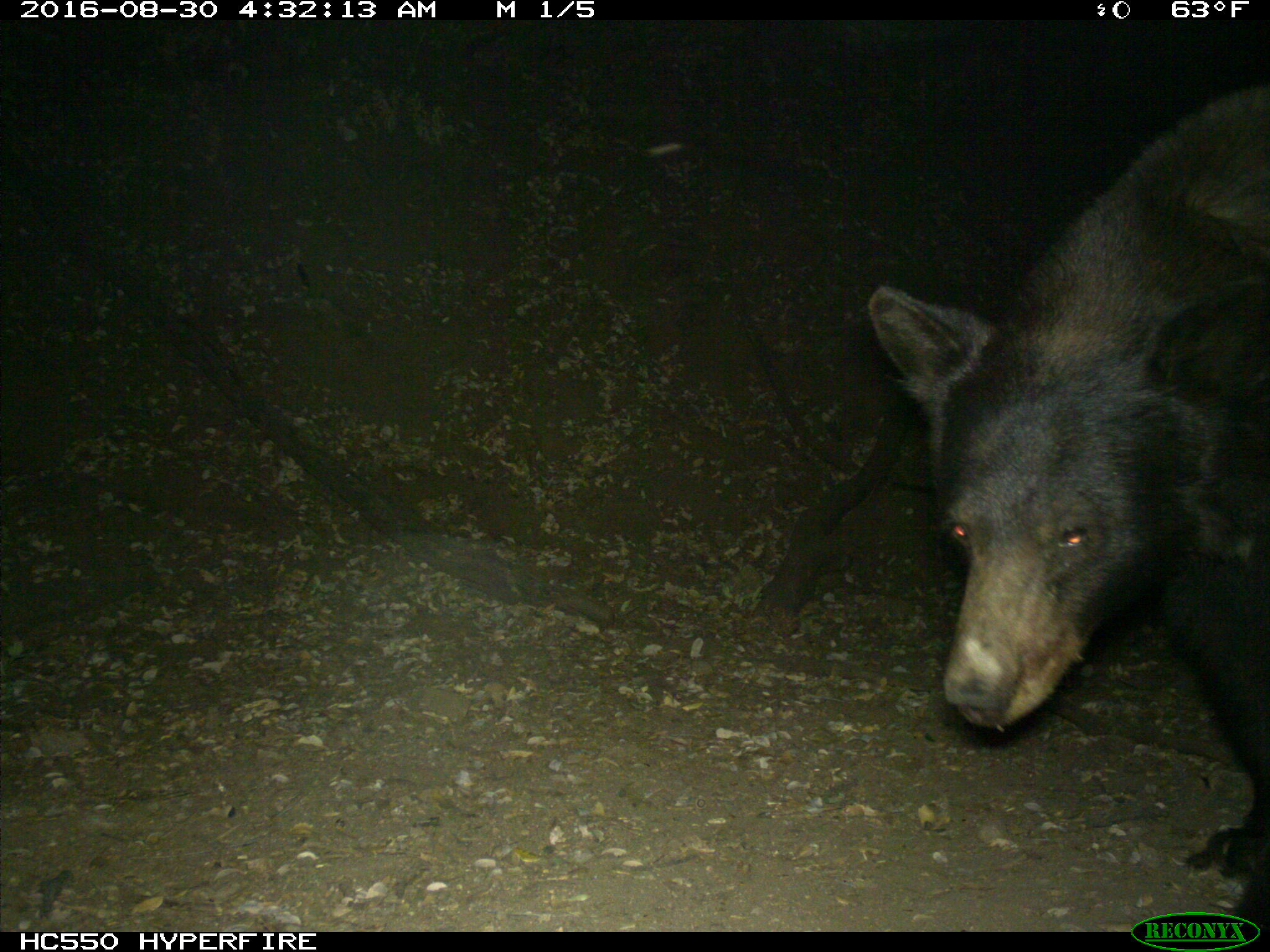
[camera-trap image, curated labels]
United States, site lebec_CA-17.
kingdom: Animalia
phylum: Chordata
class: Mammalia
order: Carnivora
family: Ursidae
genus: Ursus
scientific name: Ursus americanus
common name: american black bear